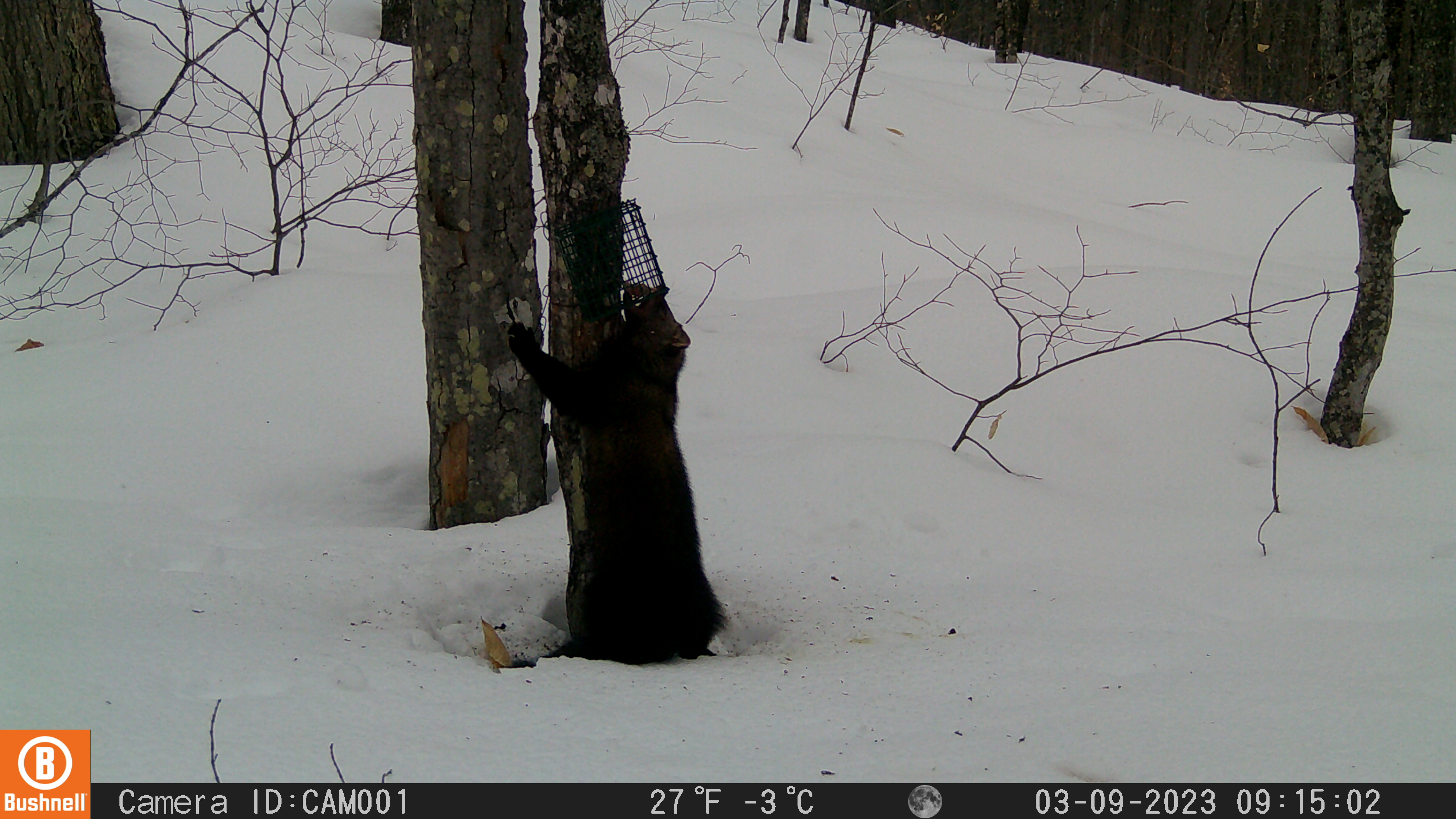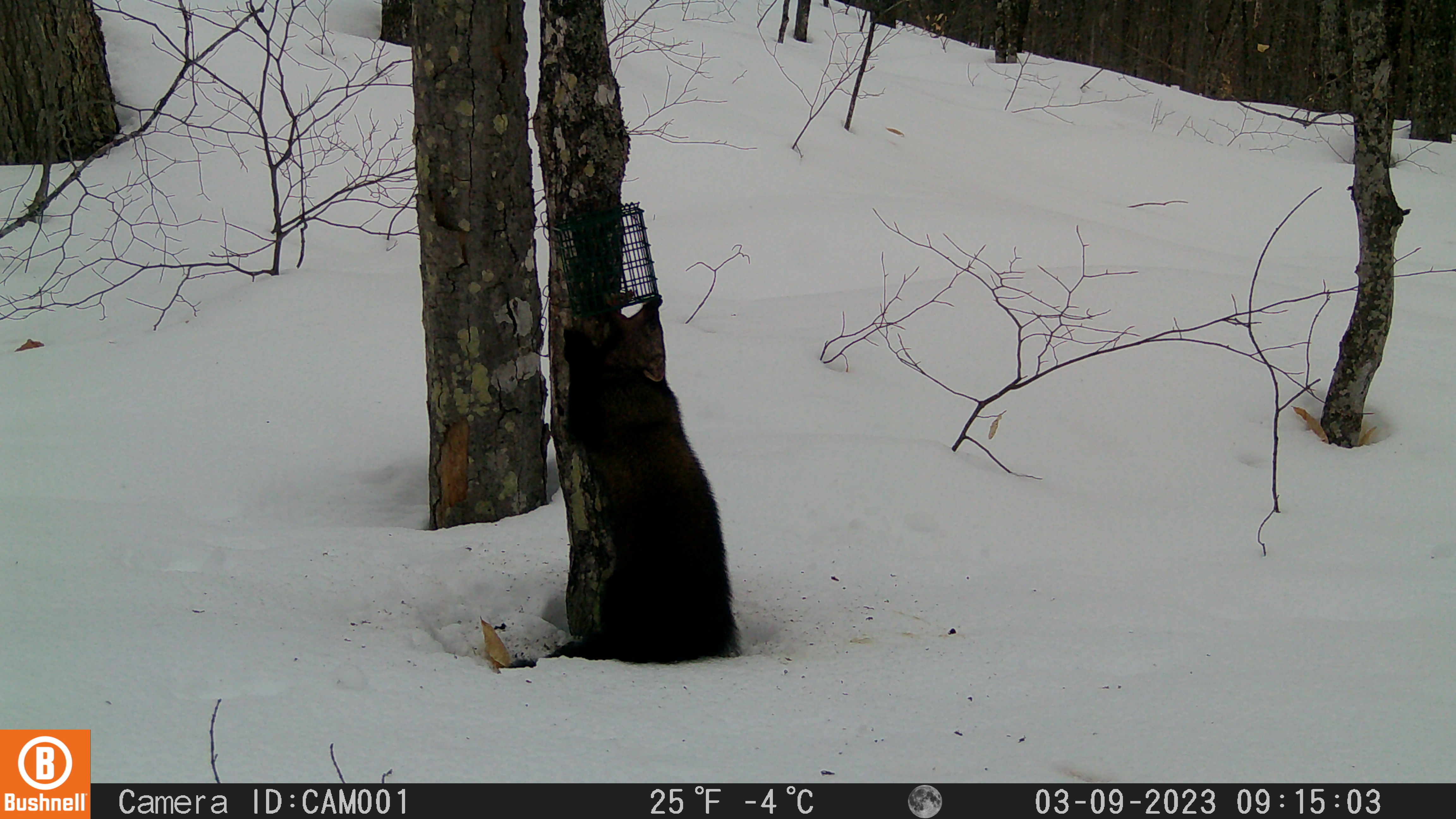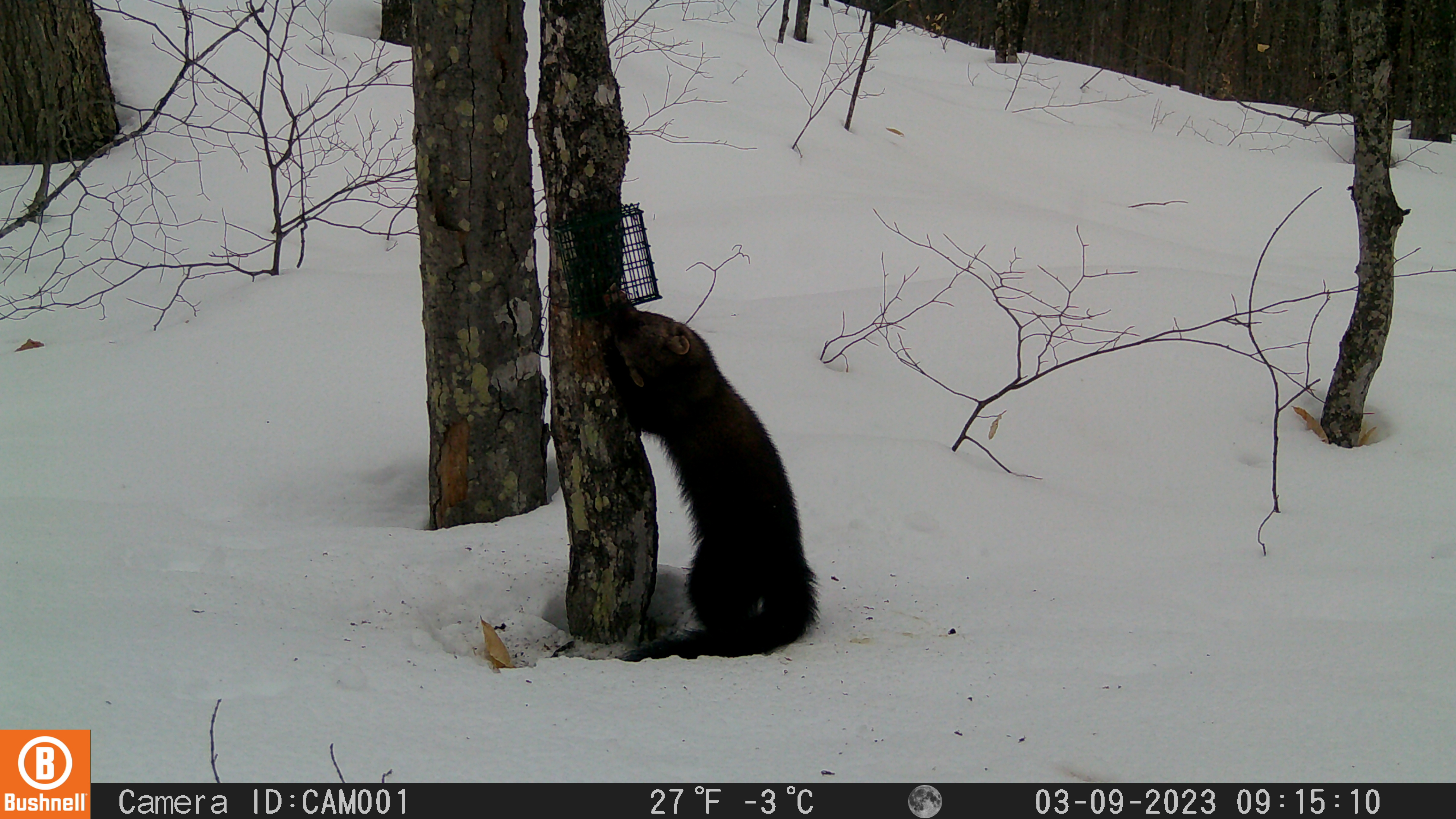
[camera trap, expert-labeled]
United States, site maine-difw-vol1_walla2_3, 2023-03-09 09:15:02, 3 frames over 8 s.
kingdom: Animalia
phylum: Chordata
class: Mammalia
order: Carnivora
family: Mustelidae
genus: Pekania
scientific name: Pekania pennanti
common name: fisher